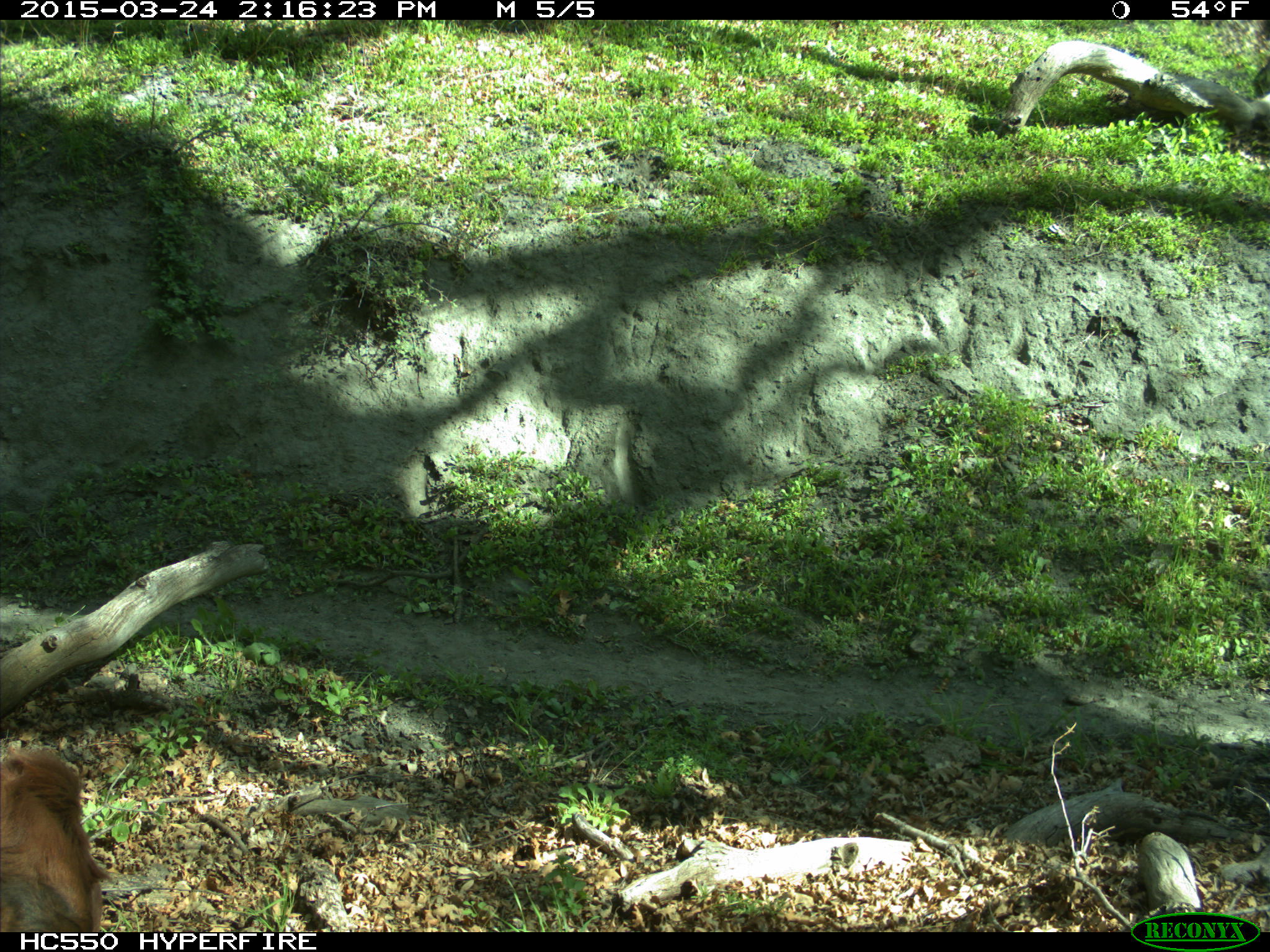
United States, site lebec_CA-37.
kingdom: Animalia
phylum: Chordata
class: Mammalia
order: Artiodactyla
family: Bovidae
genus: Bos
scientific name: Bos taurus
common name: domestic cow